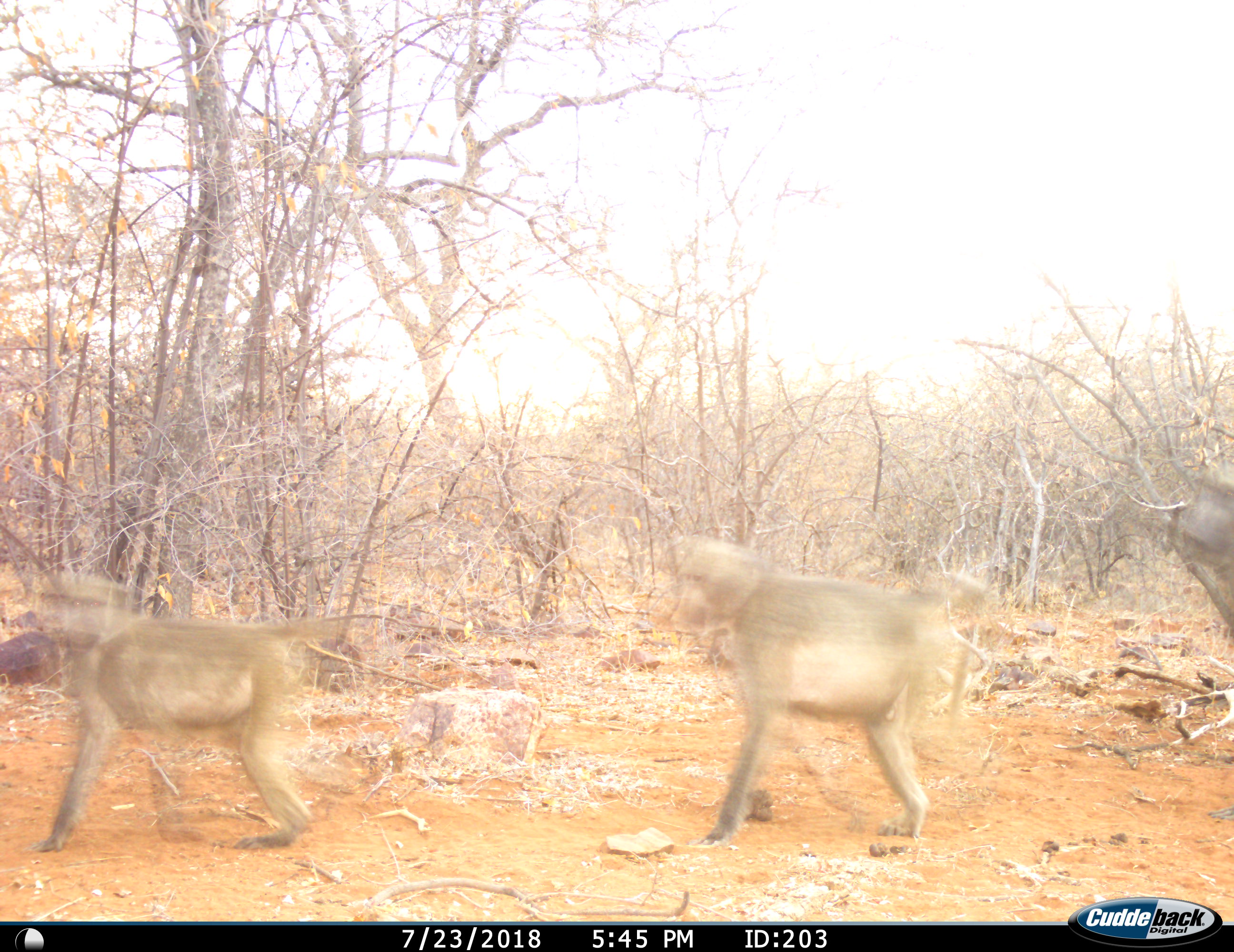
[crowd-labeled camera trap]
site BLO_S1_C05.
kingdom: Animalia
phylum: Chordata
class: Mammalia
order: Primates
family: Cercopithecidae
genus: Papio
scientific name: Papio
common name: baboon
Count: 3.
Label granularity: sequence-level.